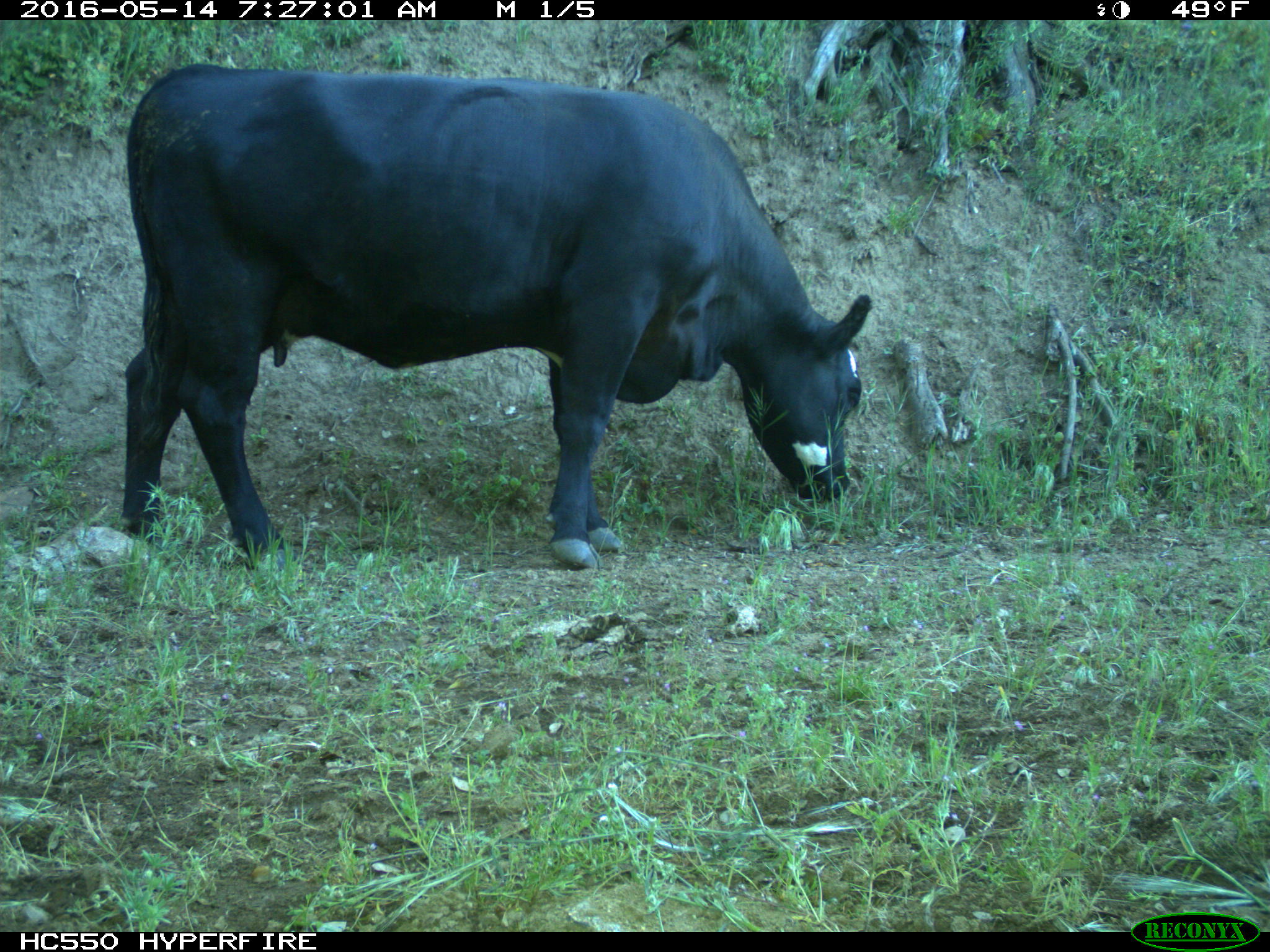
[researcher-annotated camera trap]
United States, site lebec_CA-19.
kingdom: Animalia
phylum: Chordata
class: Mammalia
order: Artiodactyla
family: Bovidae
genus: Bos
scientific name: Bos taurus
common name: domestic cow